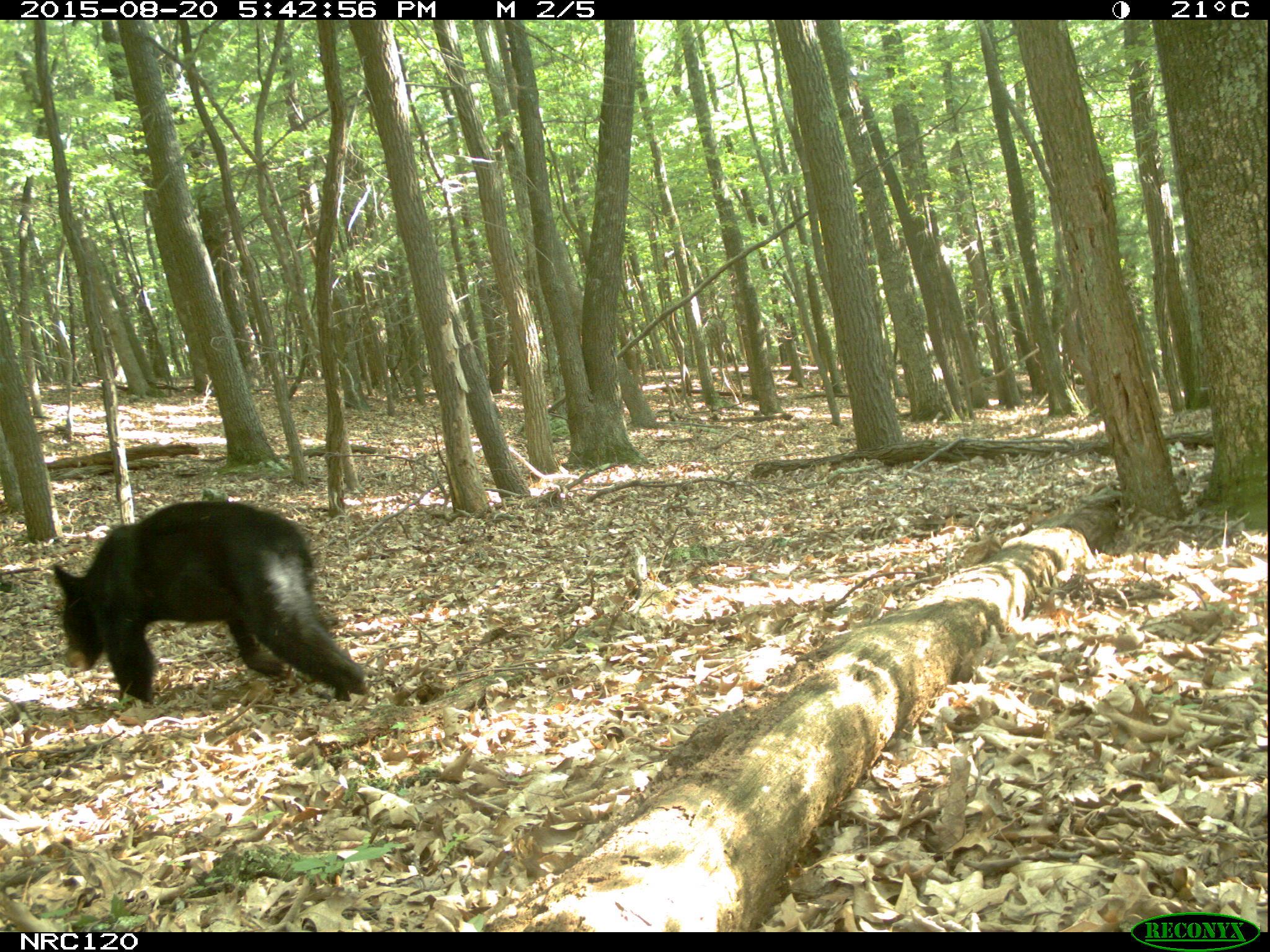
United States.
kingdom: Animalia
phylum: Chordata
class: Mammalia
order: Carnivora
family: Ursidae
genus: Ursus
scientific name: Ursus americanus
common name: american black bear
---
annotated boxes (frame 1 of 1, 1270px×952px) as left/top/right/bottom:
American Black Bear: 41/502/383/708